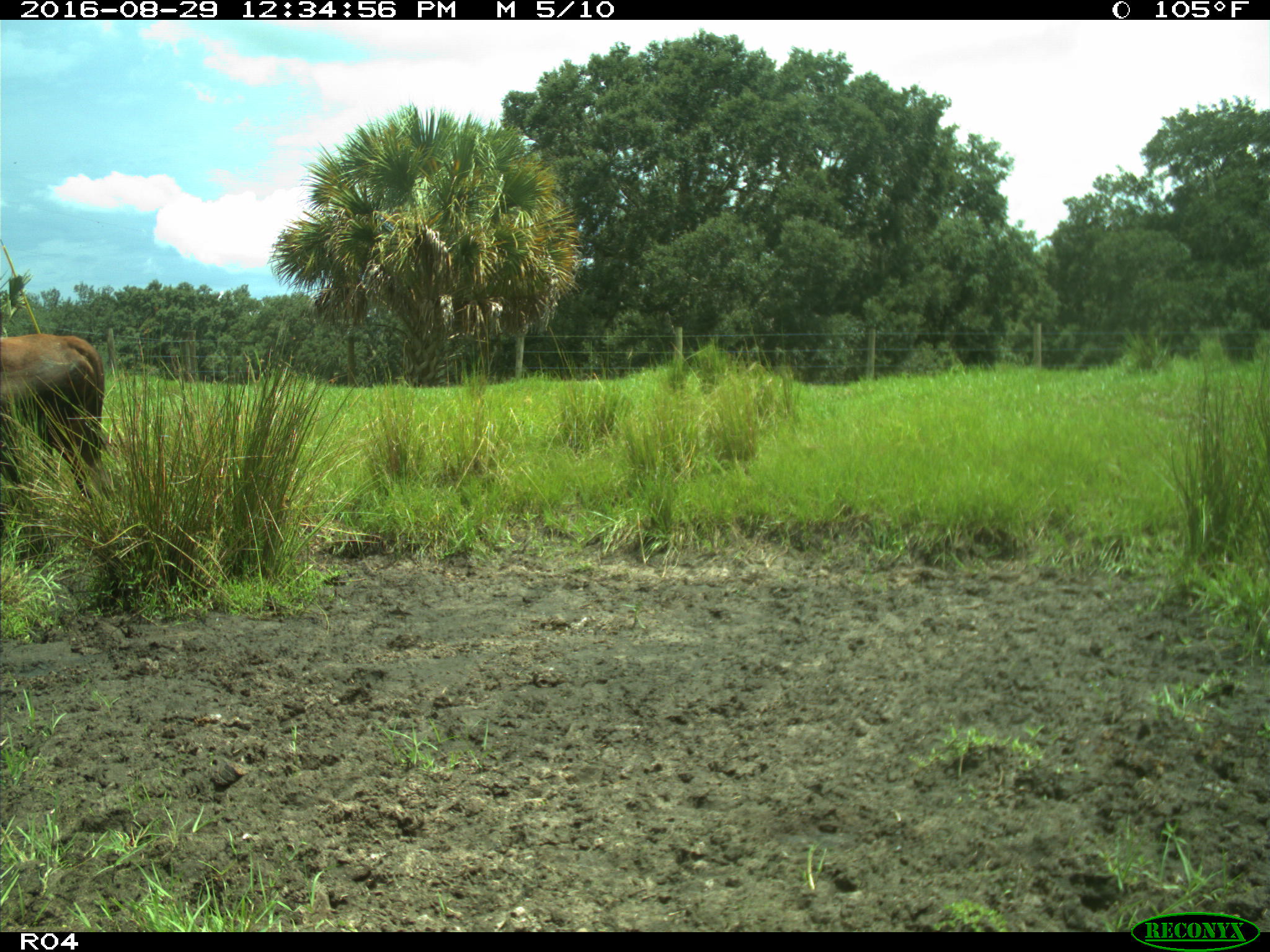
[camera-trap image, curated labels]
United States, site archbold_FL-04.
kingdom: Animalia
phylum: Chordata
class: Mammalia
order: Artiodactyla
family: Bovidae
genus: Bos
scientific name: Bos taurus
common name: domestic cow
Bos taurus (domestic cow).